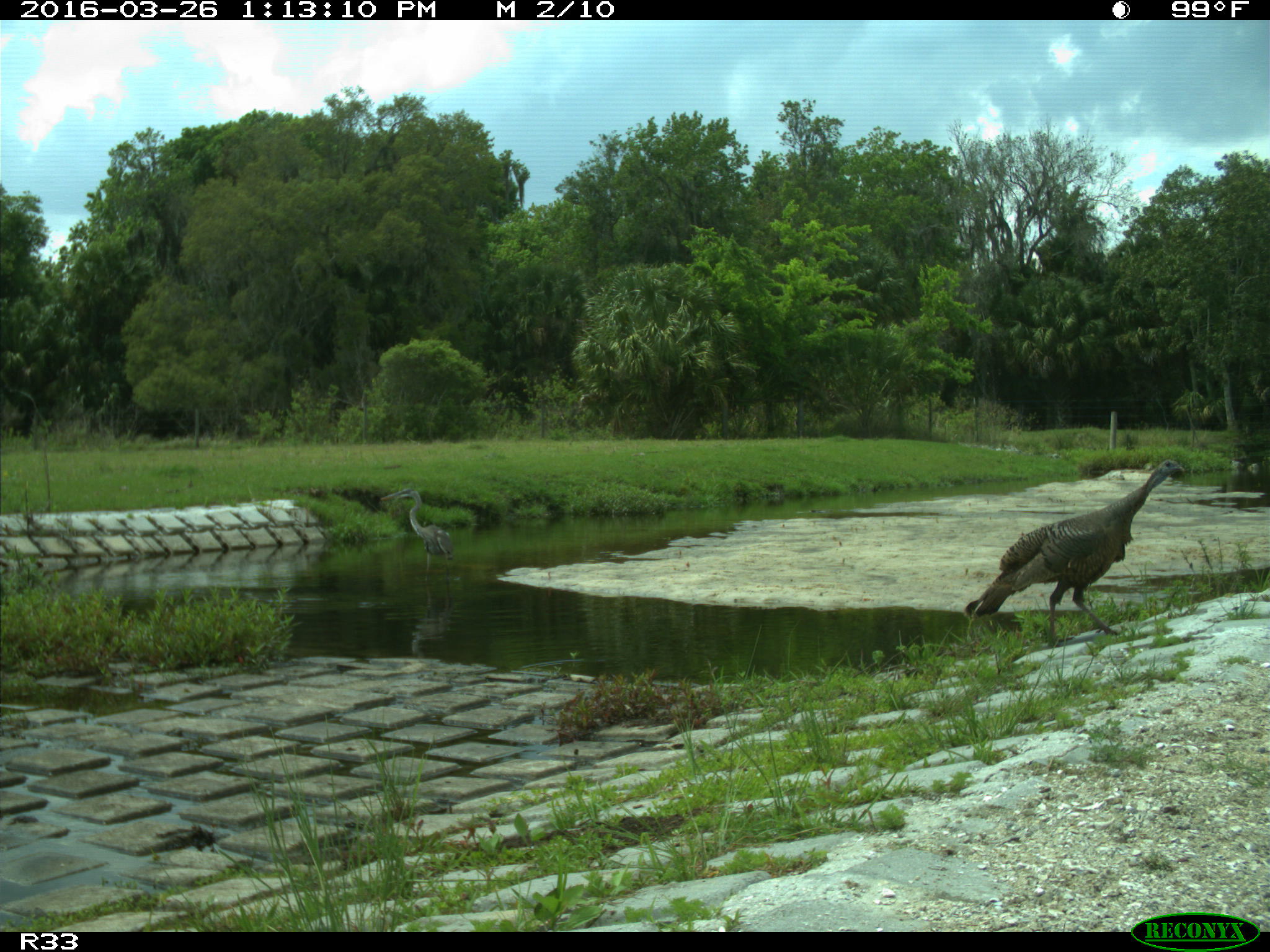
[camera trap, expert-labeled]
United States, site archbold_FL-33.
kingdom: Animalia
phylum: Chordata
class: Aves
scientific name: Aves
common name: birds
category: unidentified bird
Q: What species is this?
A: Unidentified bird (birds) (Aves).